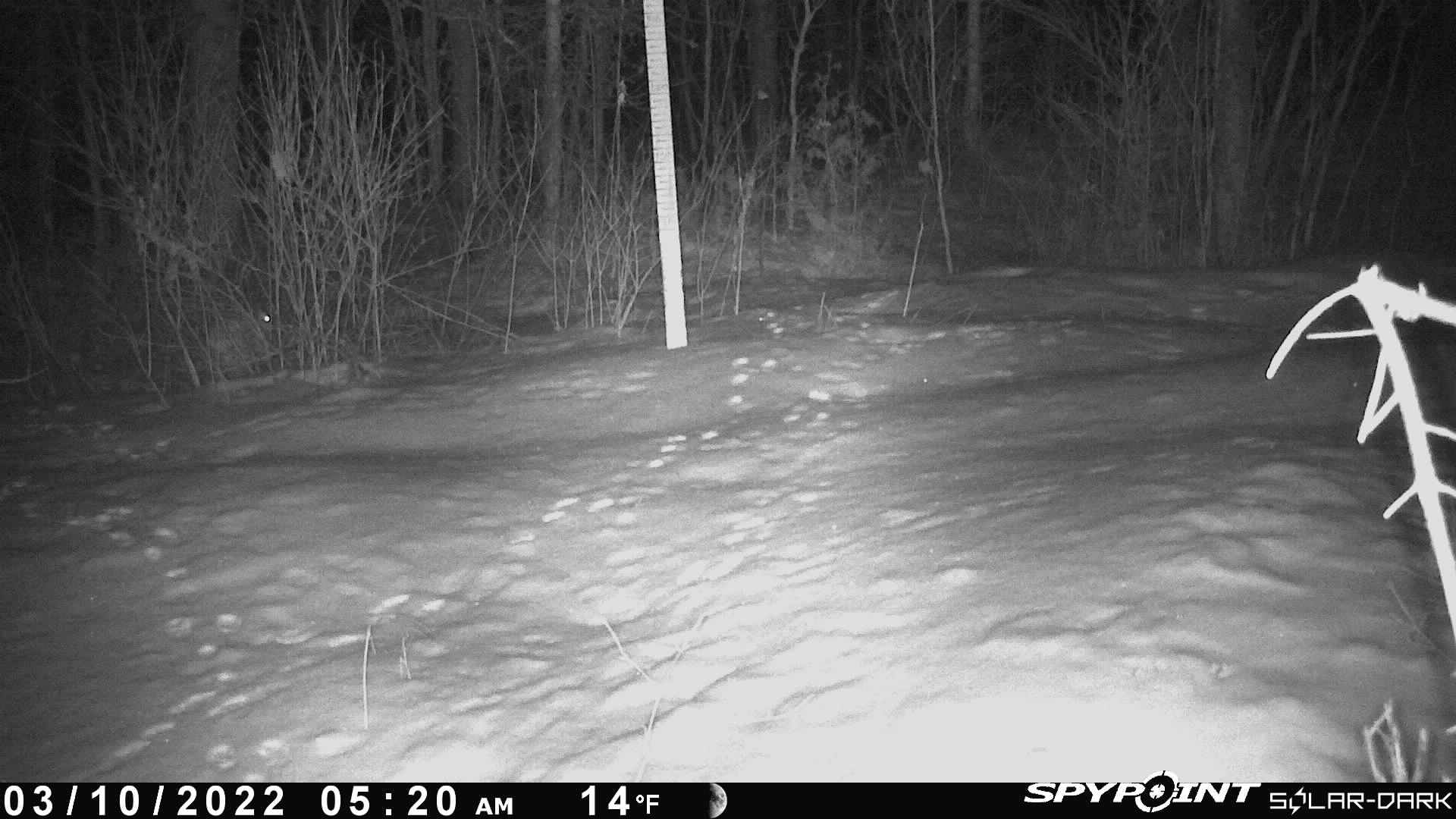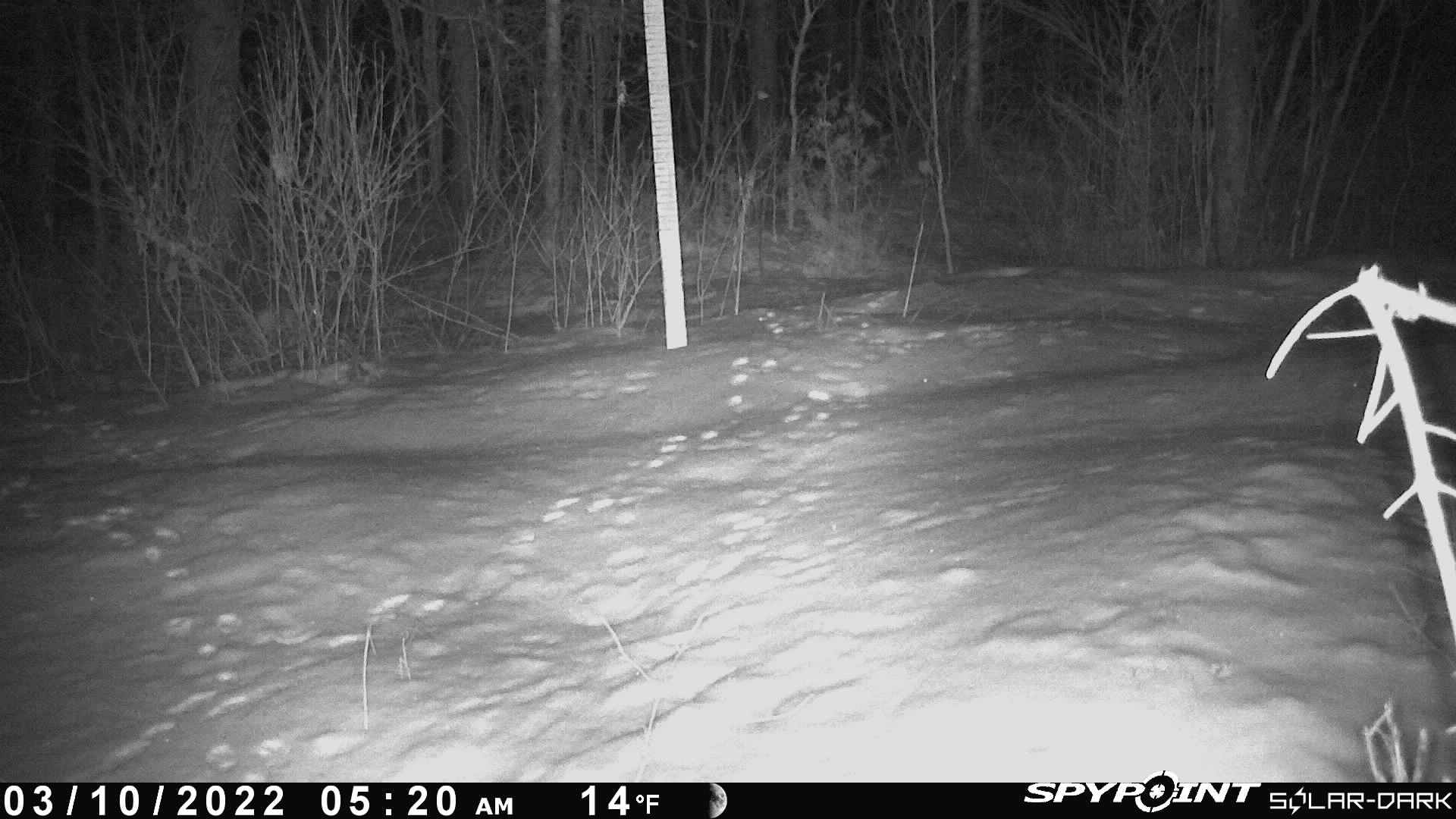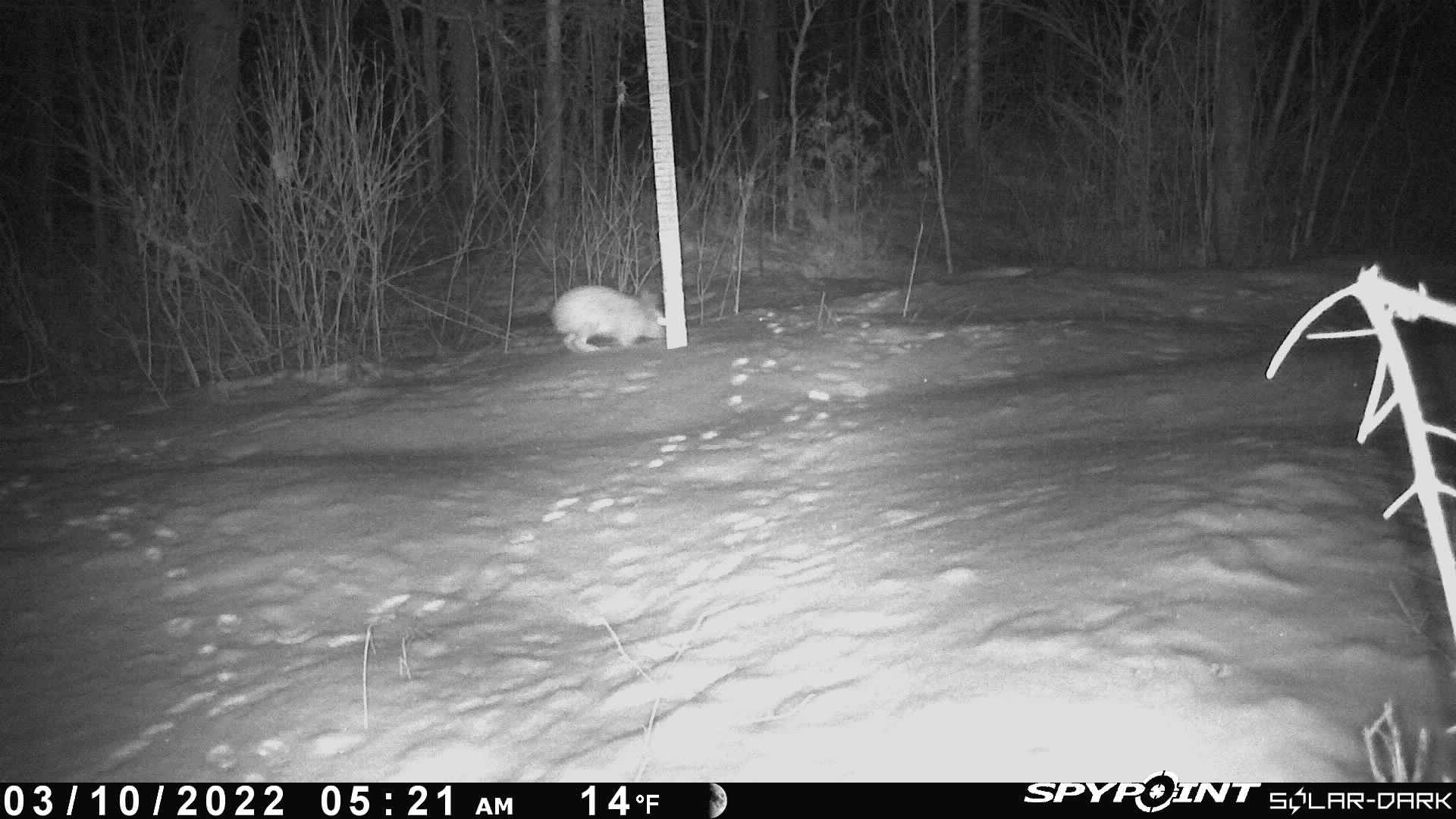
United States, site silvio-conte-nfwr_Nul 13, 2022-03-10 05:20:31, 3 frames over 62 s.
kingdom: Animalia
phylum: Chordata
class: Mammalia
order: Lagomorpha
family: Leporidae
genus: Lepus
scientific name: Lepus americanus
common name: snowshoe hare